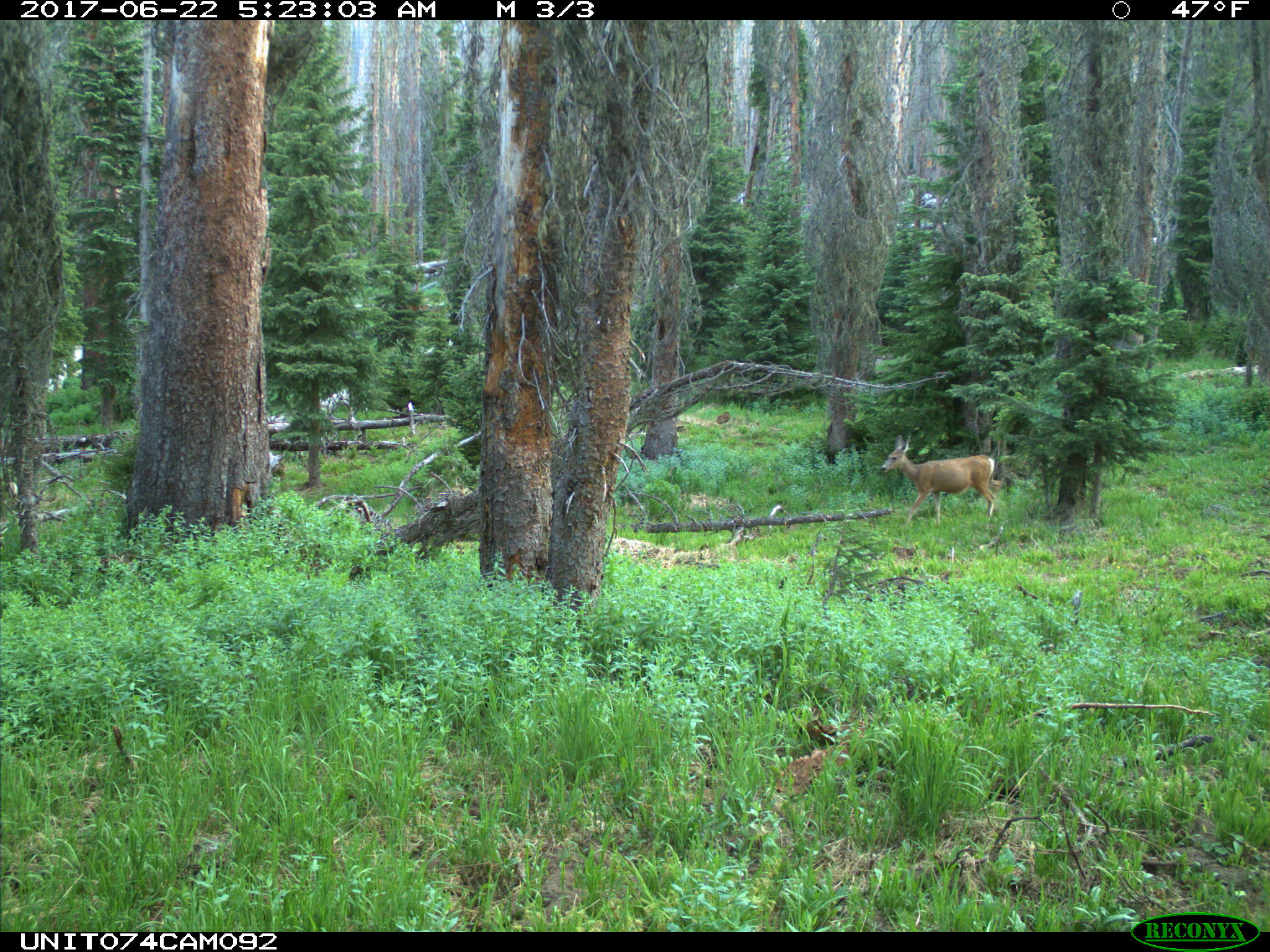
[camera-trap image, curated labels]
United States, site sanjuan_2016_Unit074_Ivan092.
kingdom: Animalia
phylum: Chordata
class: Mammalia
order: Artiodactyla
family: Cervidae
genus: Odocoileus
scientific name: Odocoileus hemionus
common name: mule deer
Odocoileus hemionus (mule deer).